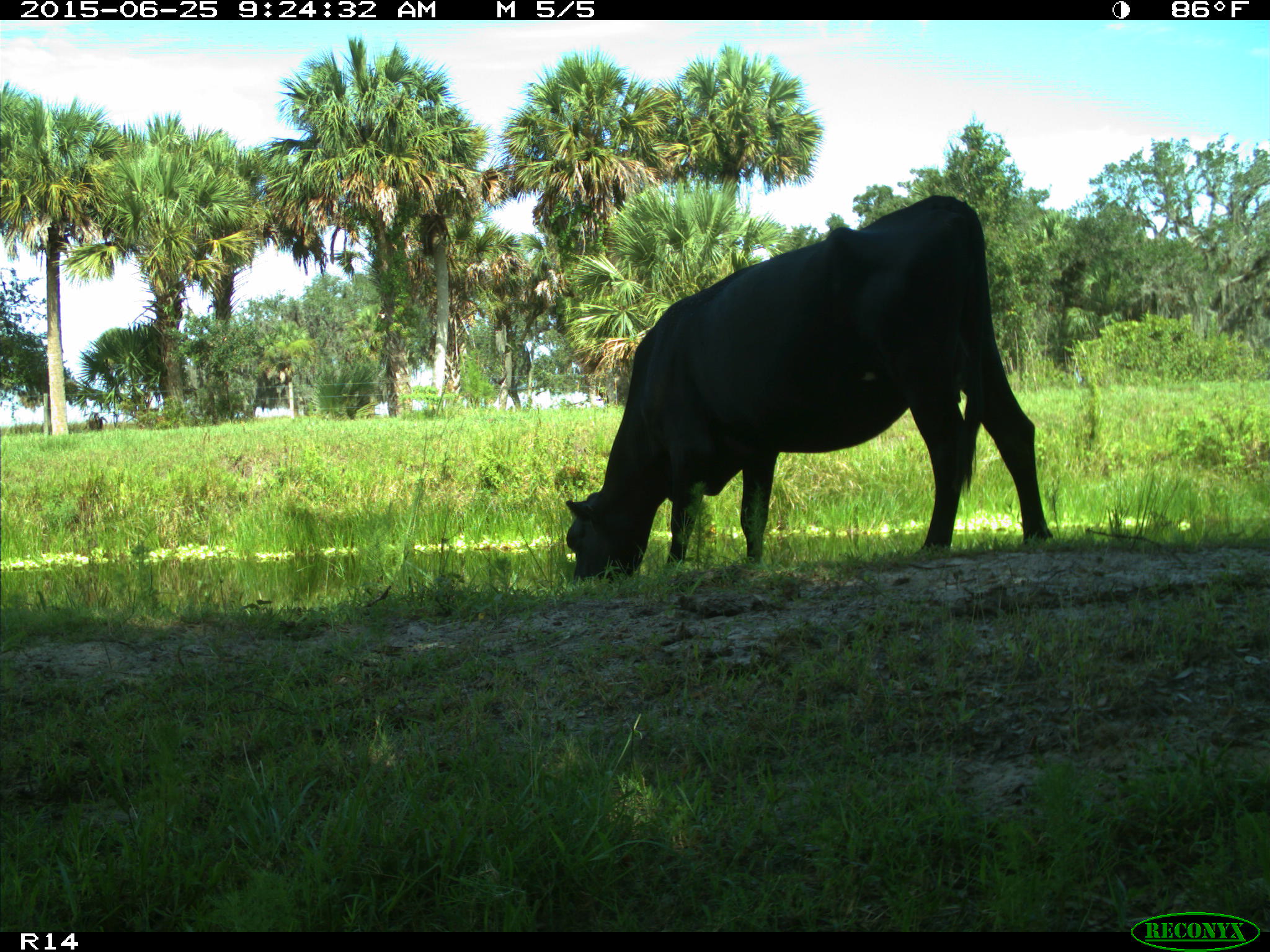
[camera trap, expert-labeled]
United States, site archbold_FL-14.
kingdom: Animalia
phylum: Chordata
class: Mammalia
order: Artiodactyla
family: Bovidae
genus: Bos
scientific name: Bos taurus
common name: domestic cow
Bos taurus (domestic cow).